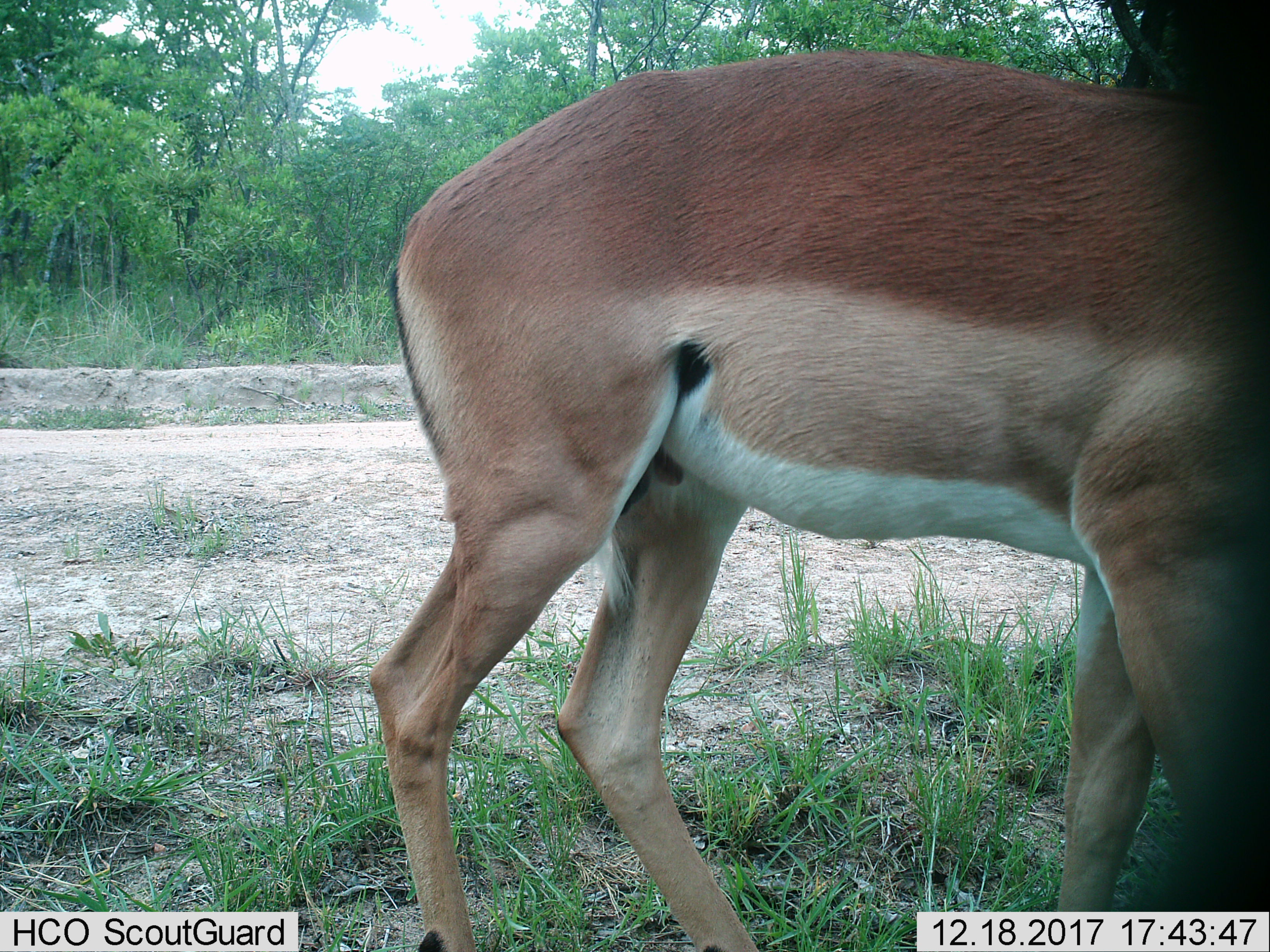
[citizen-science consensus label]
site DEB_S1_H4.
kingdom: Animalia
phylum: Chordata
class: Mammalia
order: Artiodactyla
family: Bovidae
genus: Aepyceros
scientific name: Aepyceros melampus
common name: impala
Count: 1.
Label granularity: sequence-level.